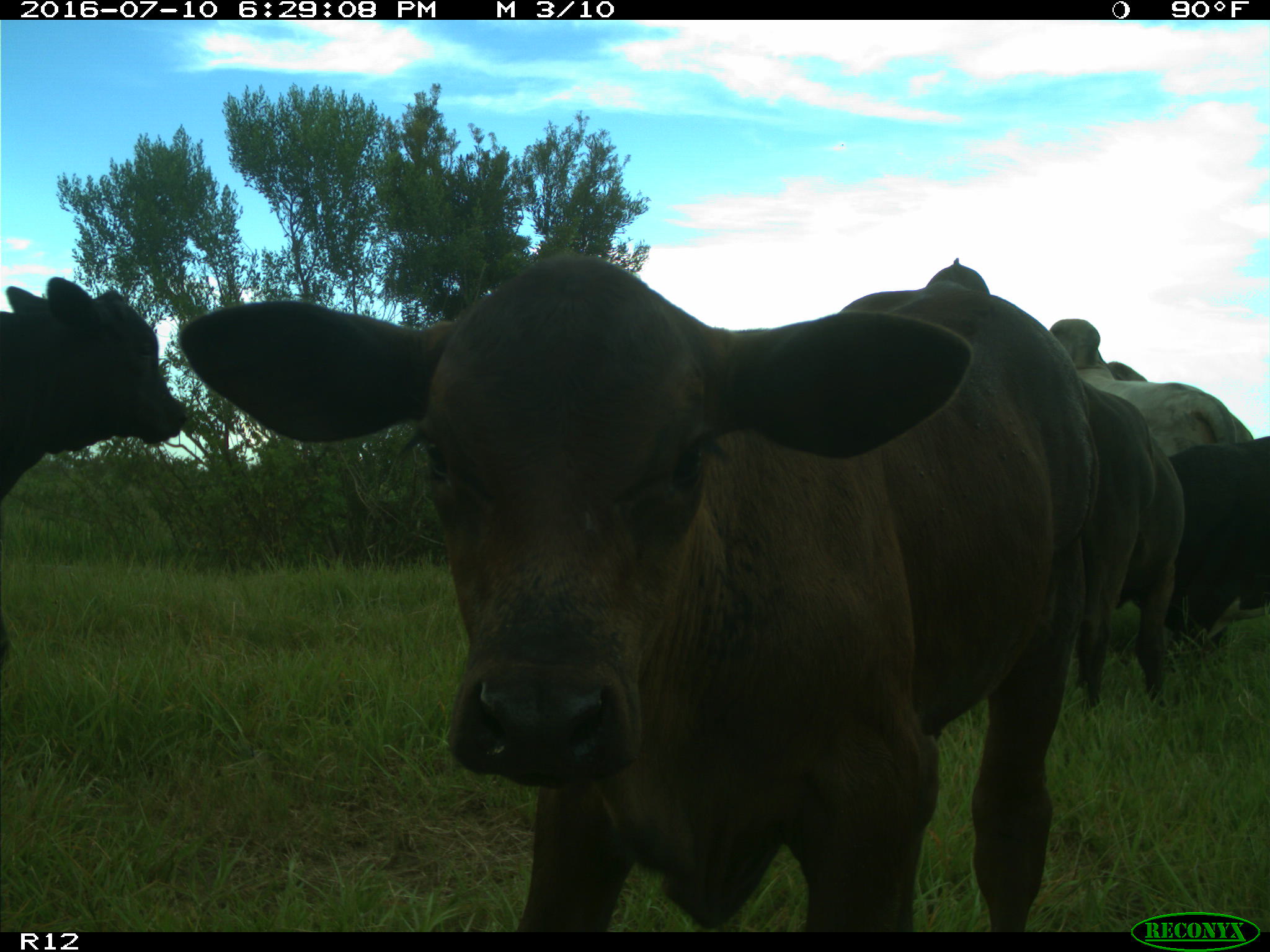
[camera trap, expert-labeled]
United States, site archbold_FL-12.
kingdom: Animalia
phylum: Chordata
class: Mammalia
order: Artiodactyla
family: Bovidae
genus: Bos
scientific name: Bos taurus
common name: domestic cow